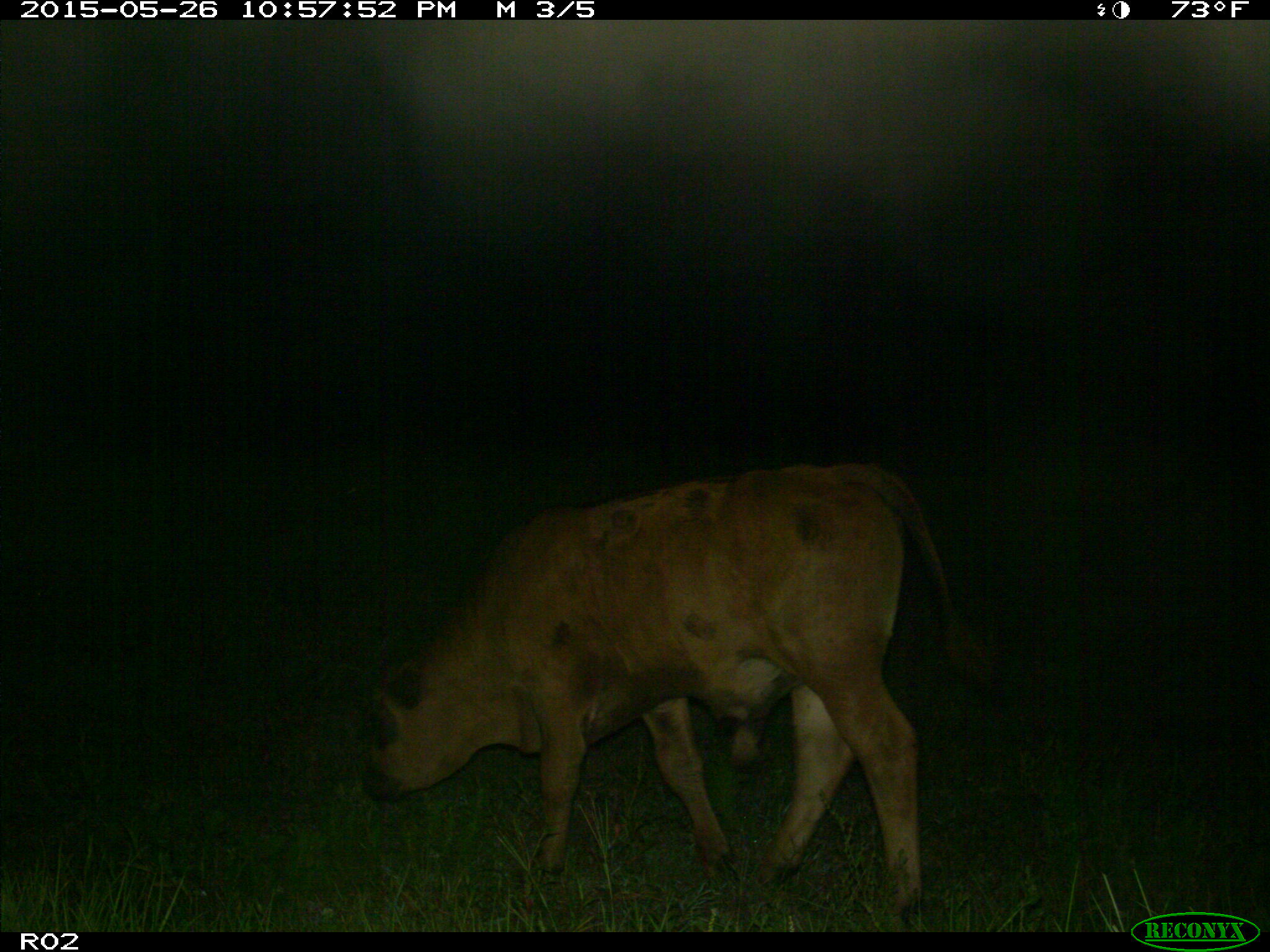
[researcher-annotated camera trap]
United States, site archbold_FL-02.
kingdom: Animalia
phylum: Chordata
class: Mammalia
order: Artiodactyla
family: Bovidae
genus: Bos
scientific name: Bos taurus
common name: domestic cow